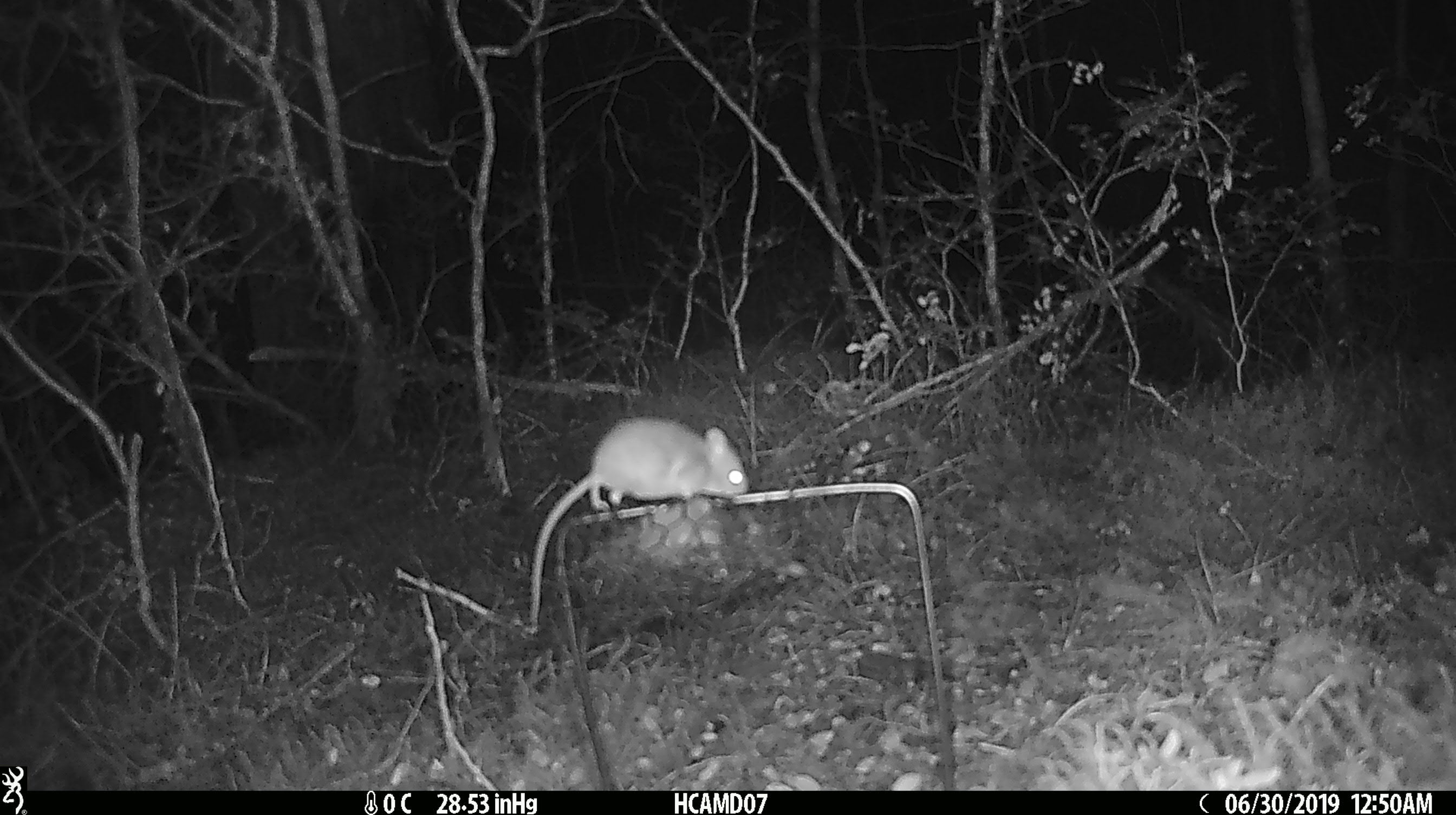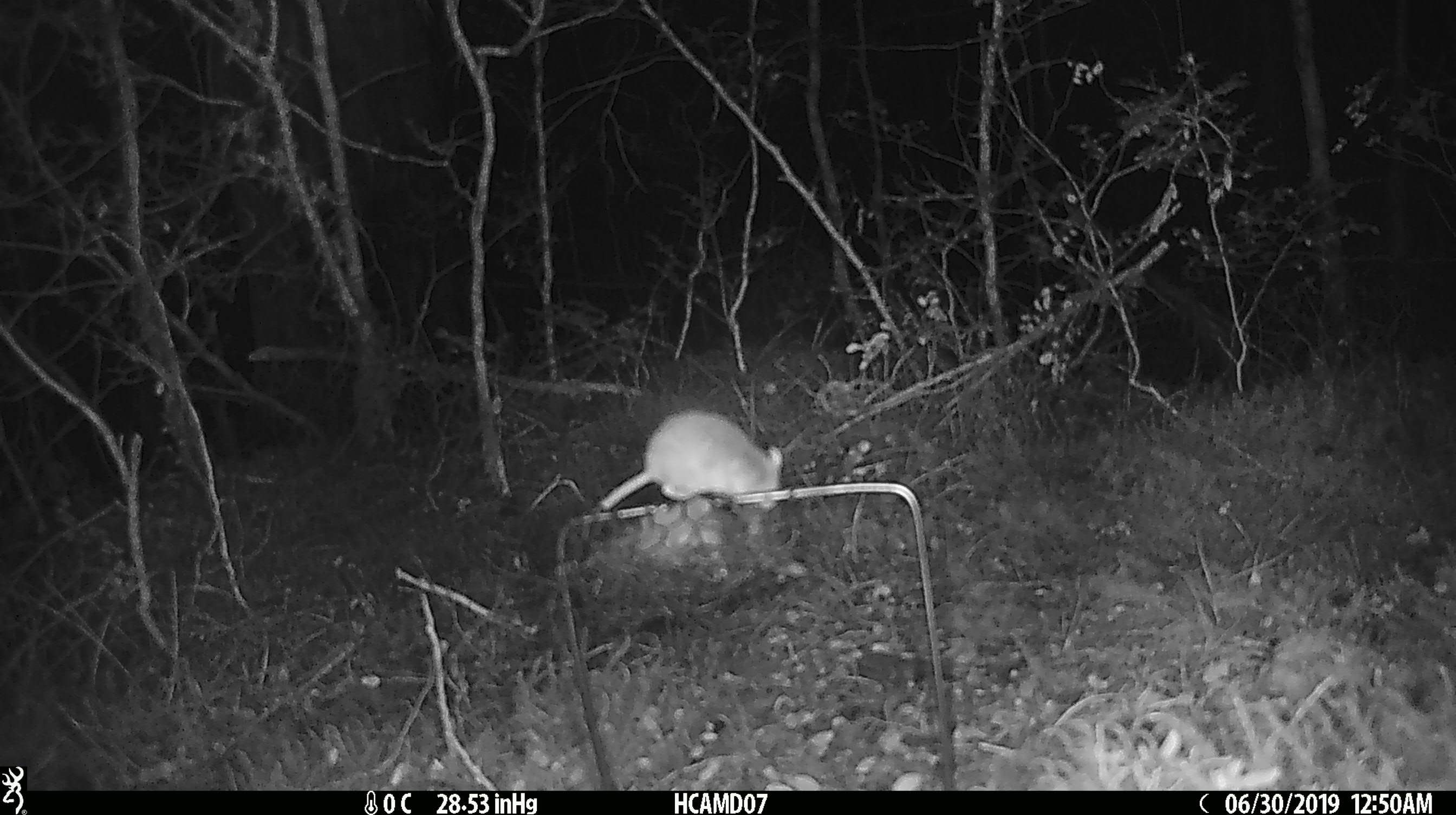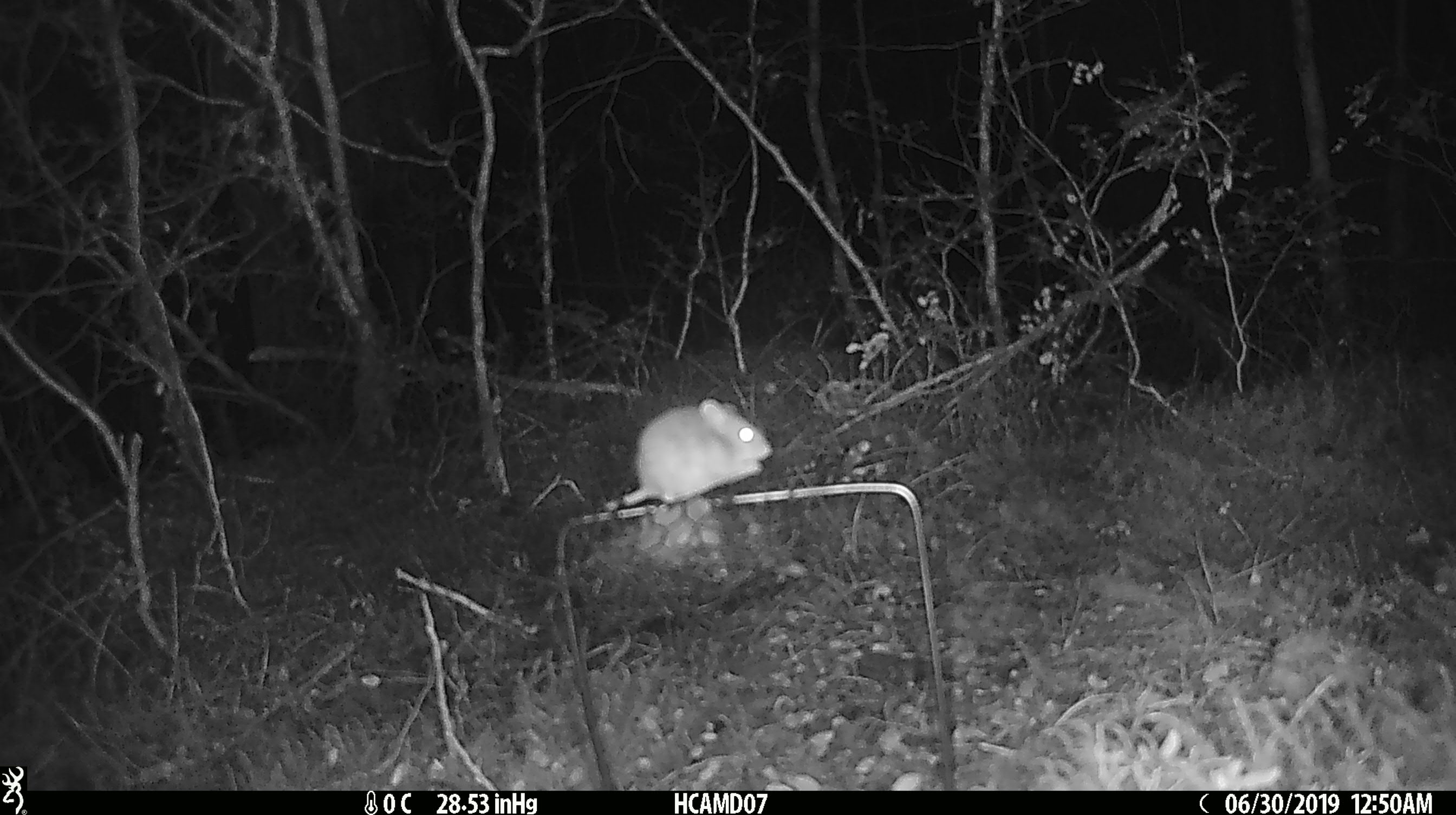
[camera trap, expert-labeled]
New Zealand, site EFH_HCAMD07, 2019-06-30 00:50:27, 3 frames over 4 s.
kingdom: Animalia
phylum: Chordata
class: Mammalia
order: Rodentia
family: Muridae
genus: Mus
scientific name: Mus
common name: mouse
Mouse (Mus).